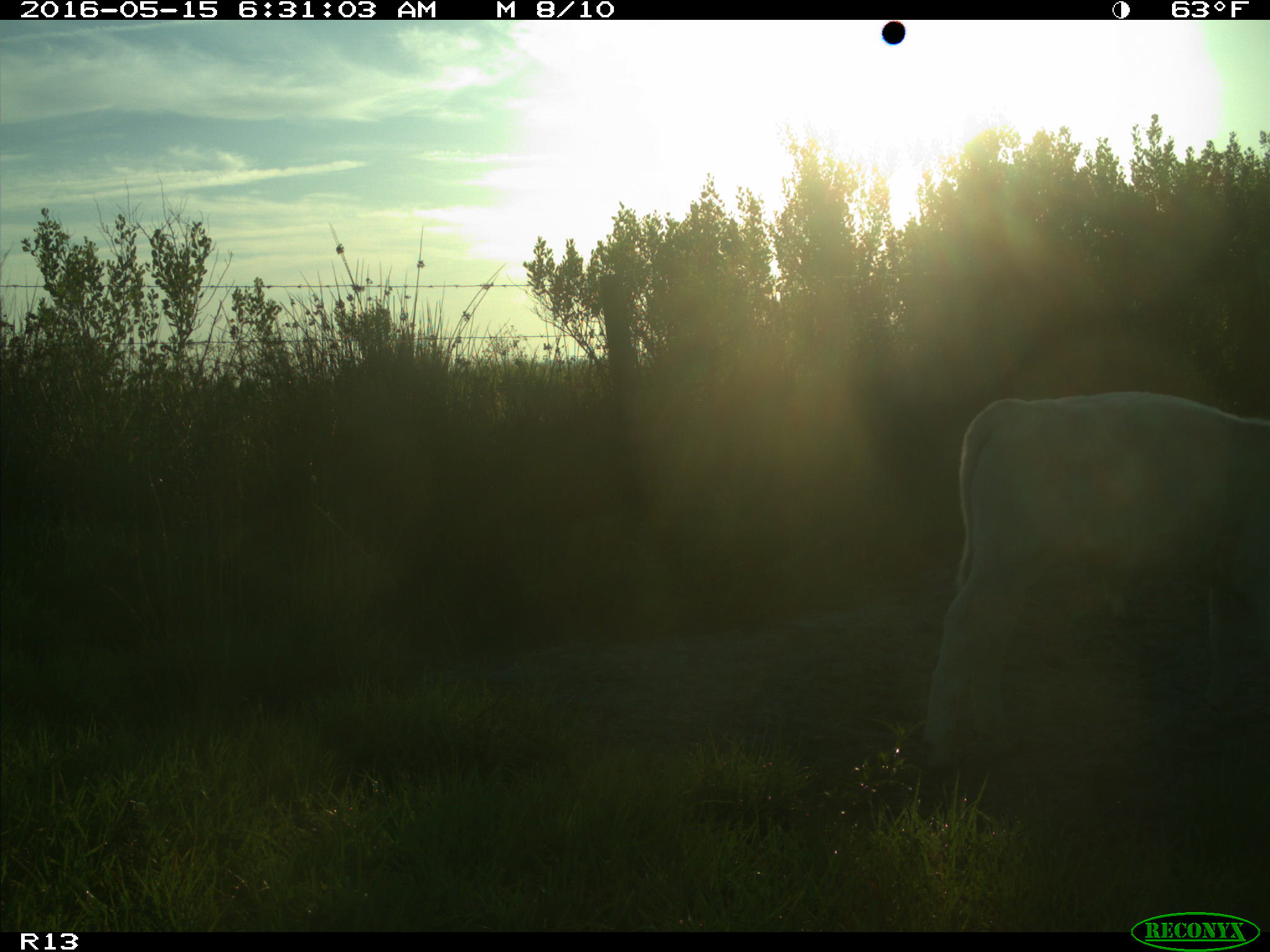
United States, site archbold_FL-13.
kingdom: Animalia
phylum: Chordata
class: Mammalia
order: Artiodactyla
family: Bovidae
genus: Bos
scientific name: Bos taurus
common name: domestic cow